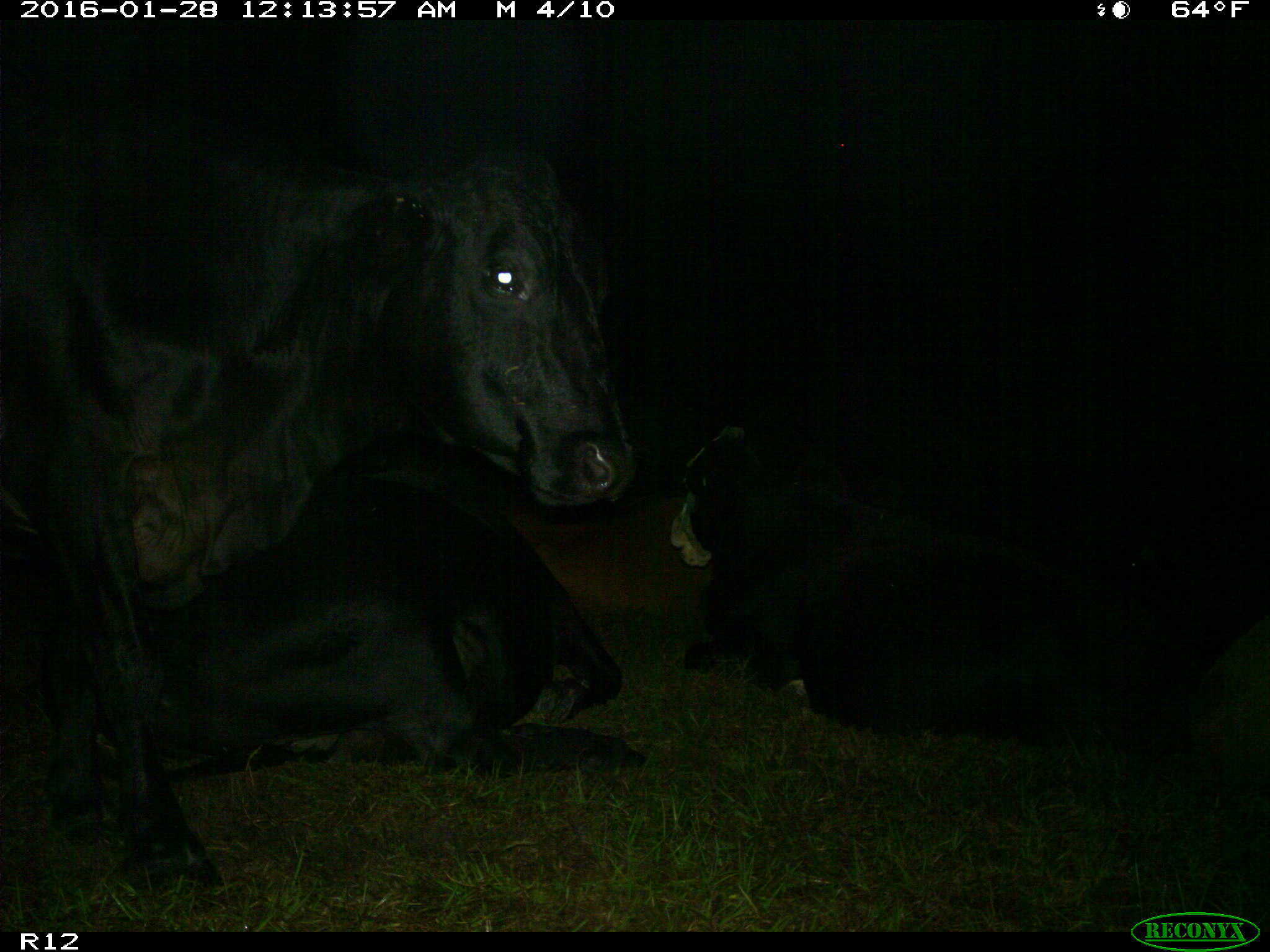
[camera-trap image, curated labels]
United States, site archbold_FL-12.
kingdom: Animalia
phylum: Chordata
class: Mammalia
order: Artiodactyla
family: Bovidae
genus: Bos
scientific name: Bos taurus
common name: domestic cow